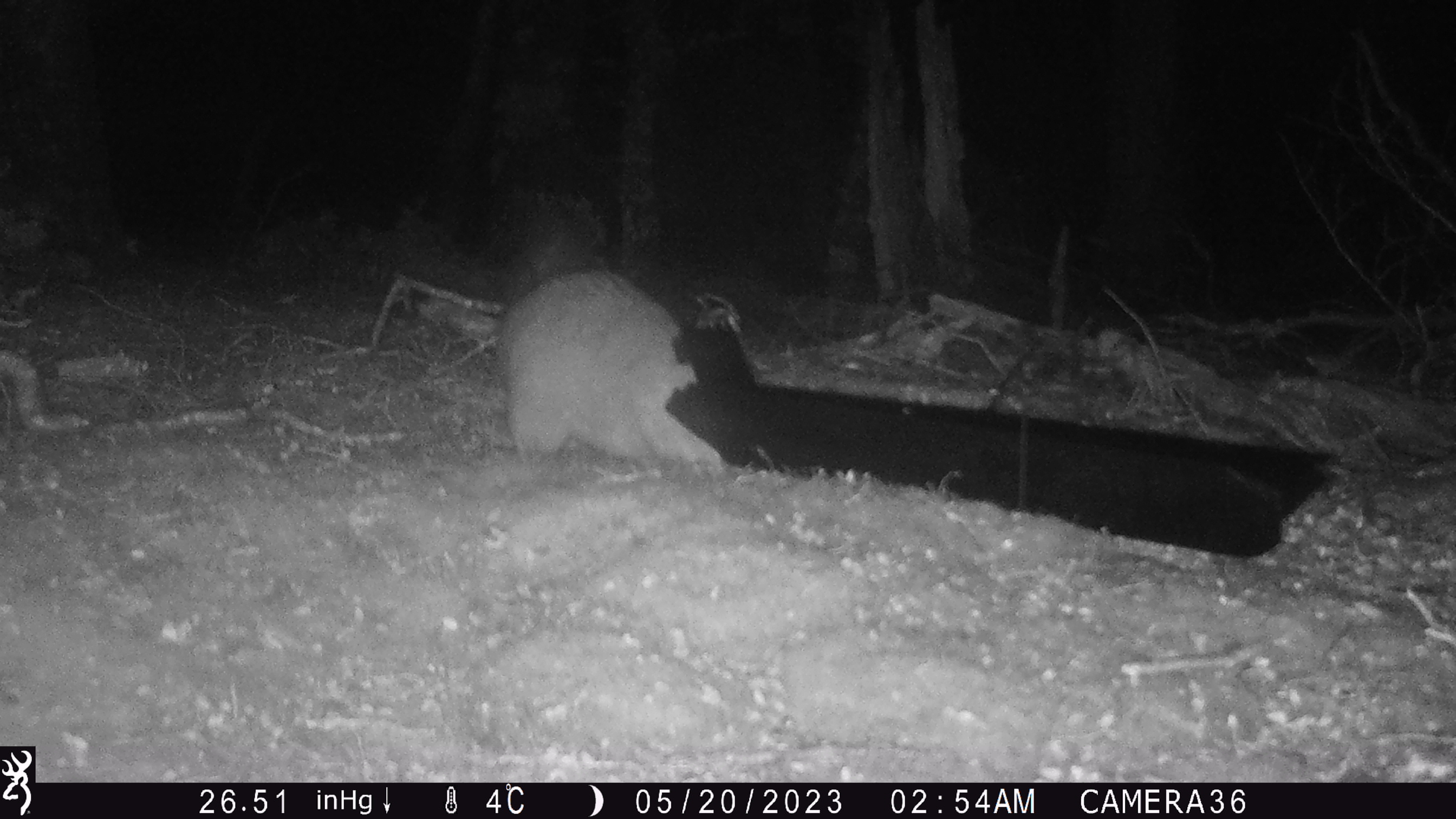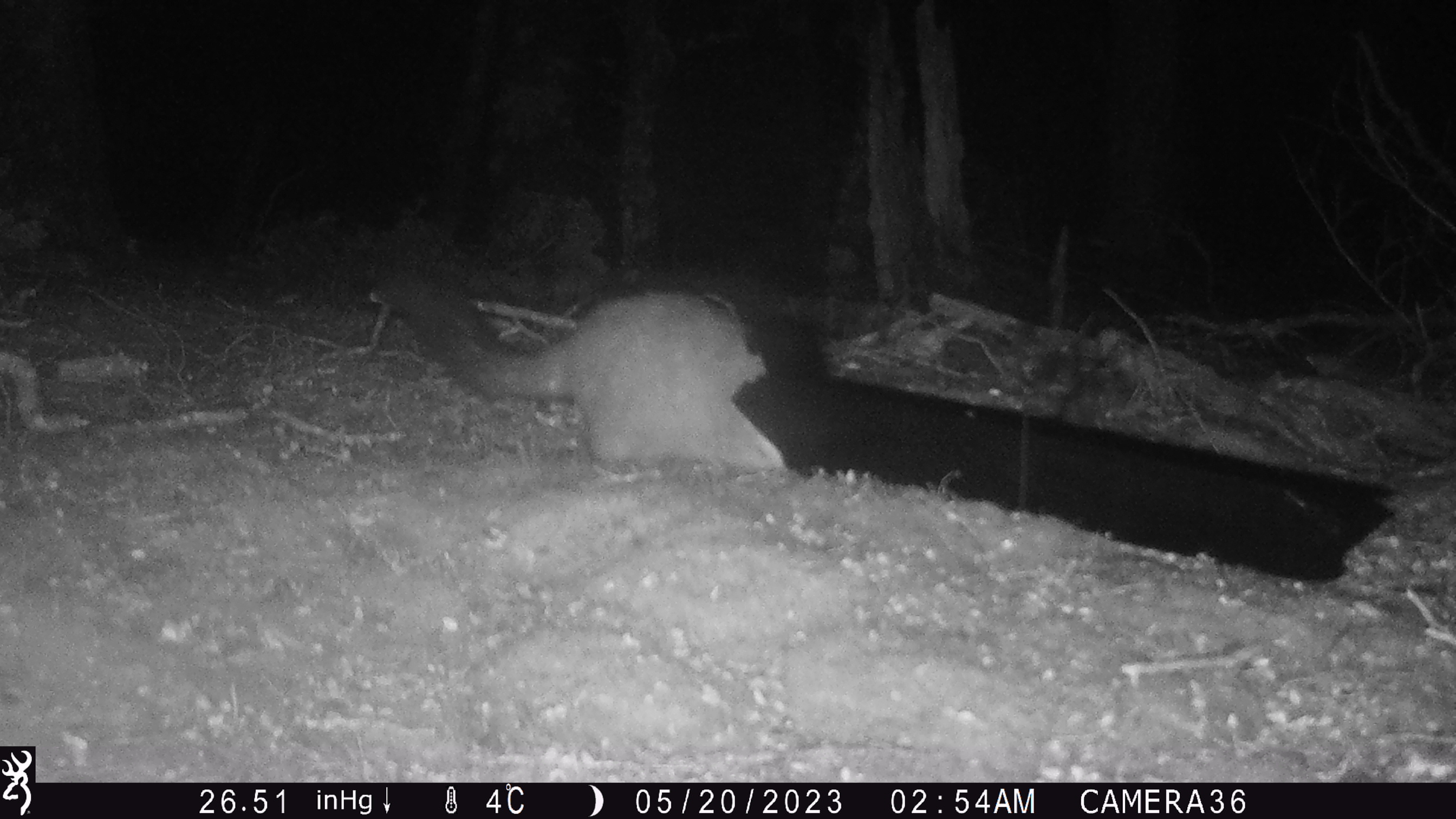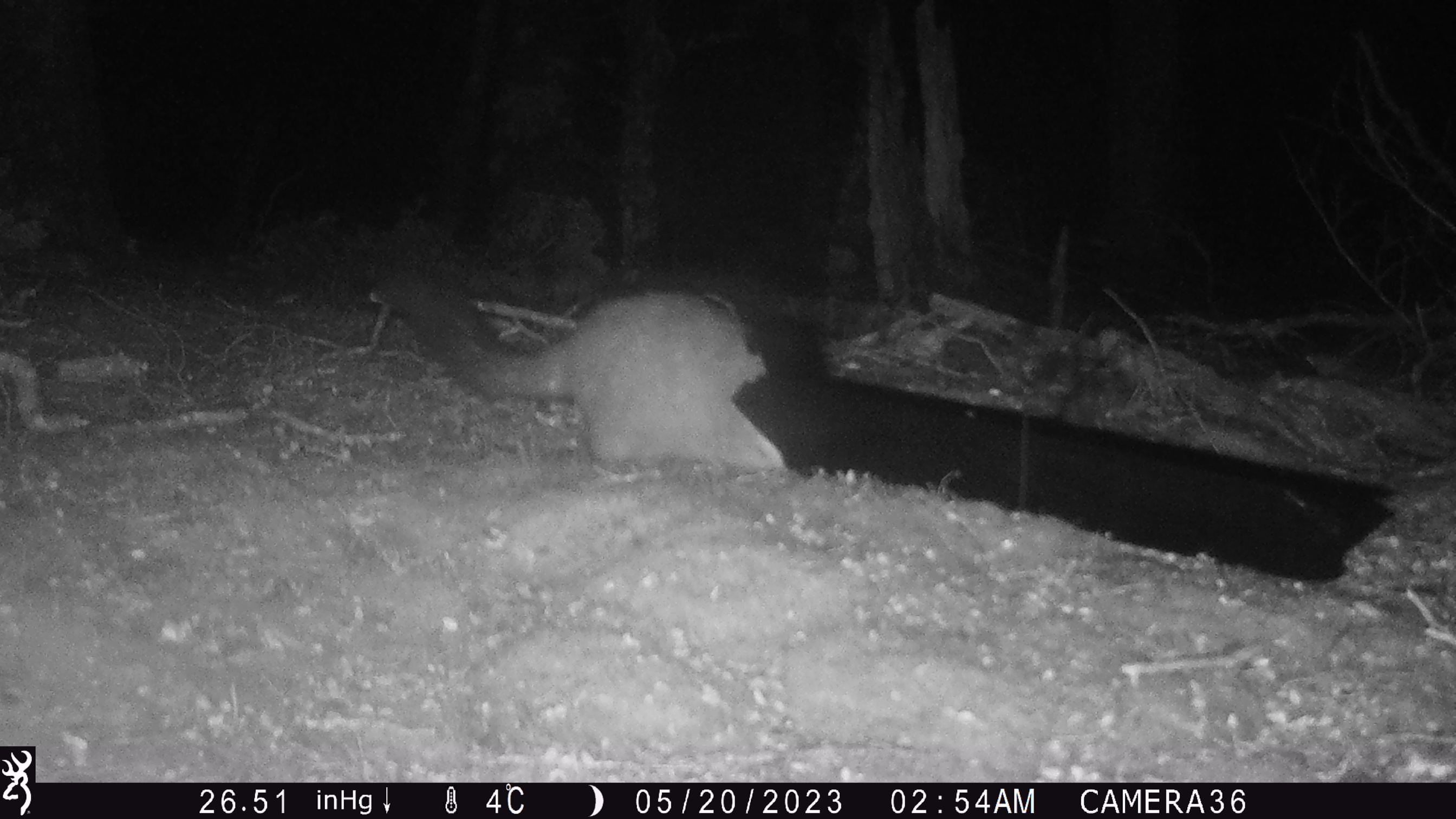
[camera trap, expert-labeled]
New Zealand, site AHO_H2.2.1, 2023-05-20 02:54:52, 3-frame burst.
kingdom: Animalia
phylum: Chordata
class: Mammalia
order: Carnivora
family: Mustelidae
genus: Mustela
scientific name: Mustela erminea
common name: stoat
Stoat (Mustela erminea).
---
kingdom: Animalia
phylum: Chordata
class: Mammalia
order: Diprotodontia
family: Phalangeridae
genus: Trichosurus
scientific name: Trichosurus vulpecula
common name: common brushtail possum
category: possum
Possum (common brushtail possum) (Trichosurus vulpecula).